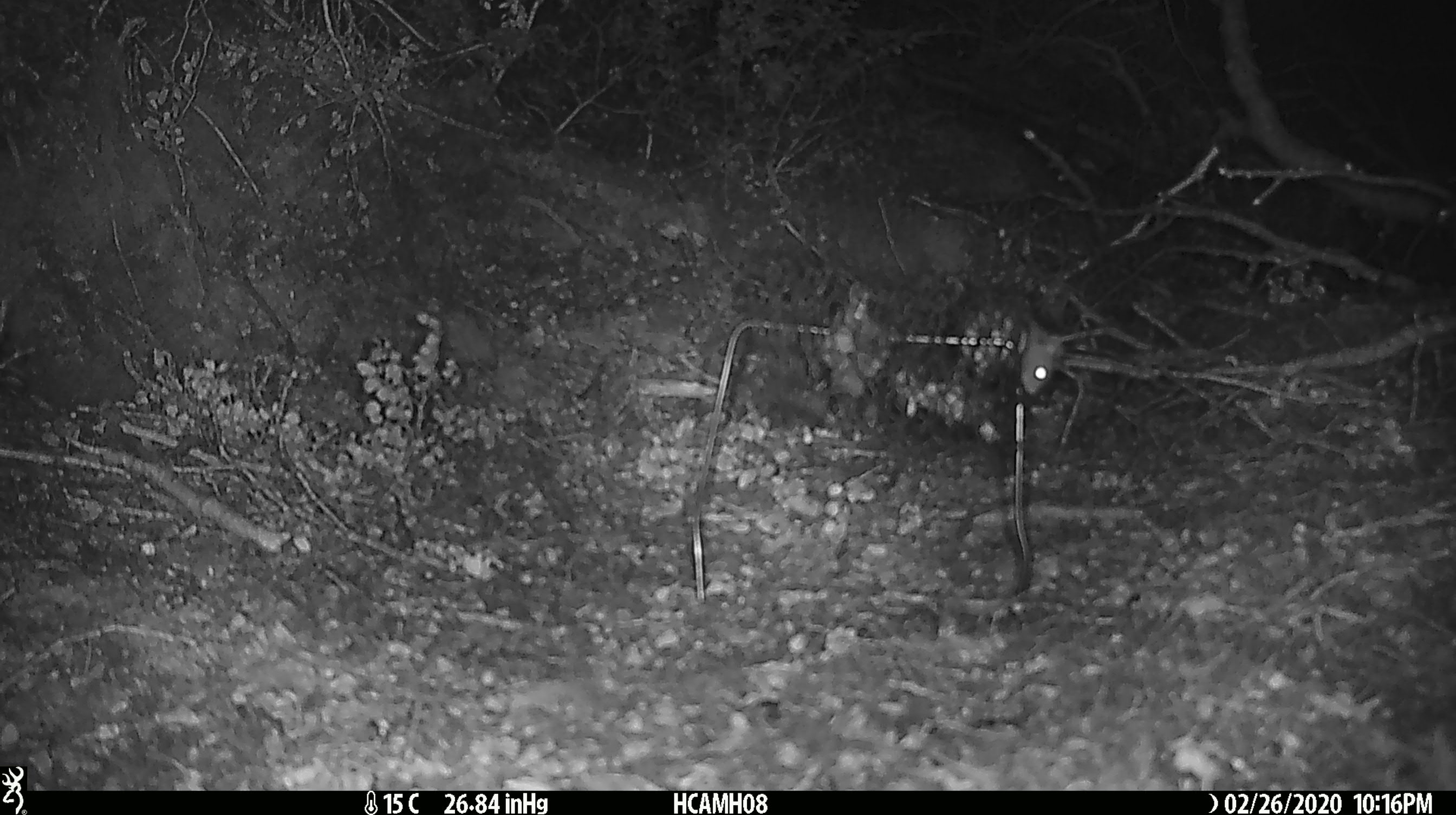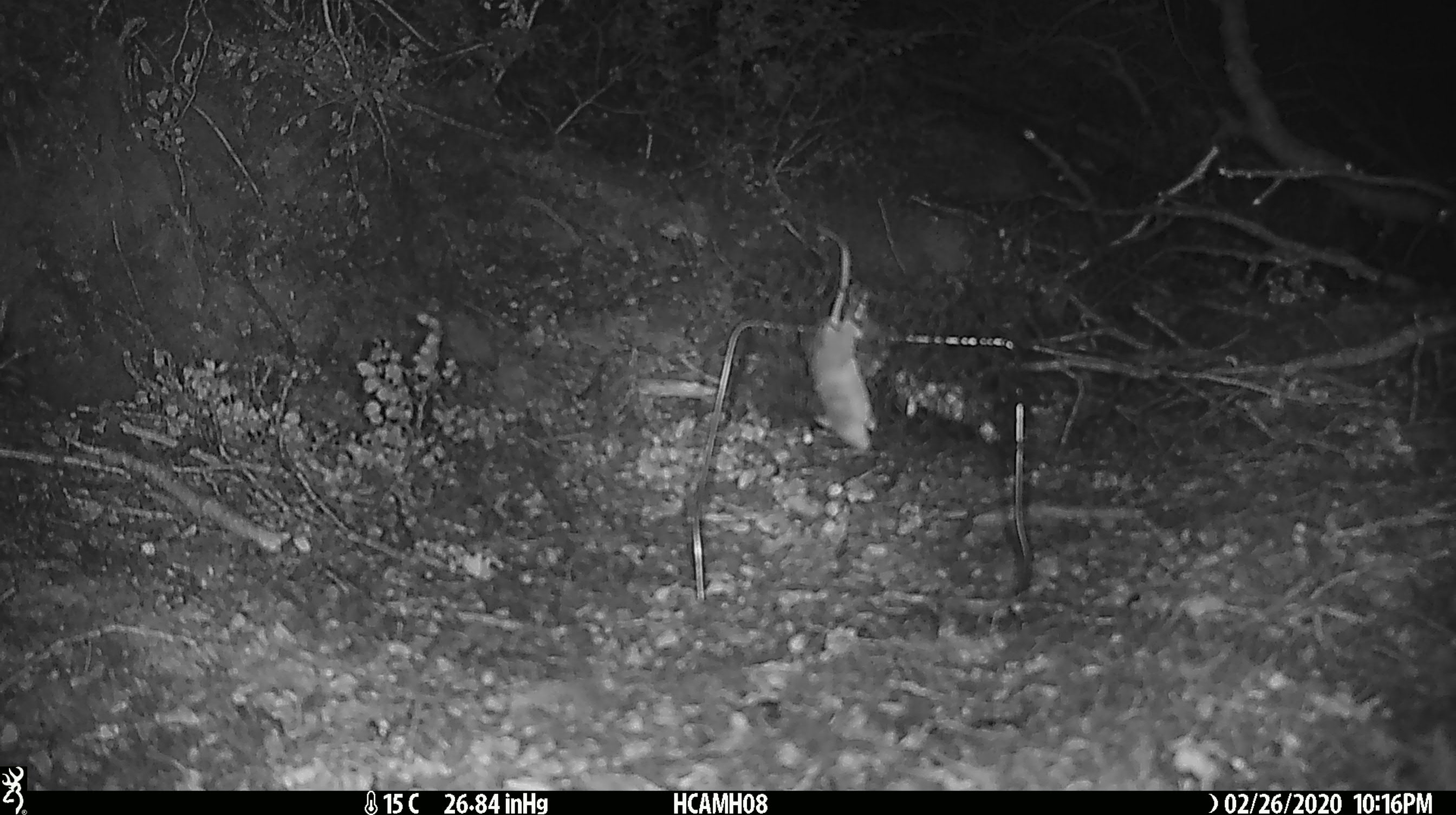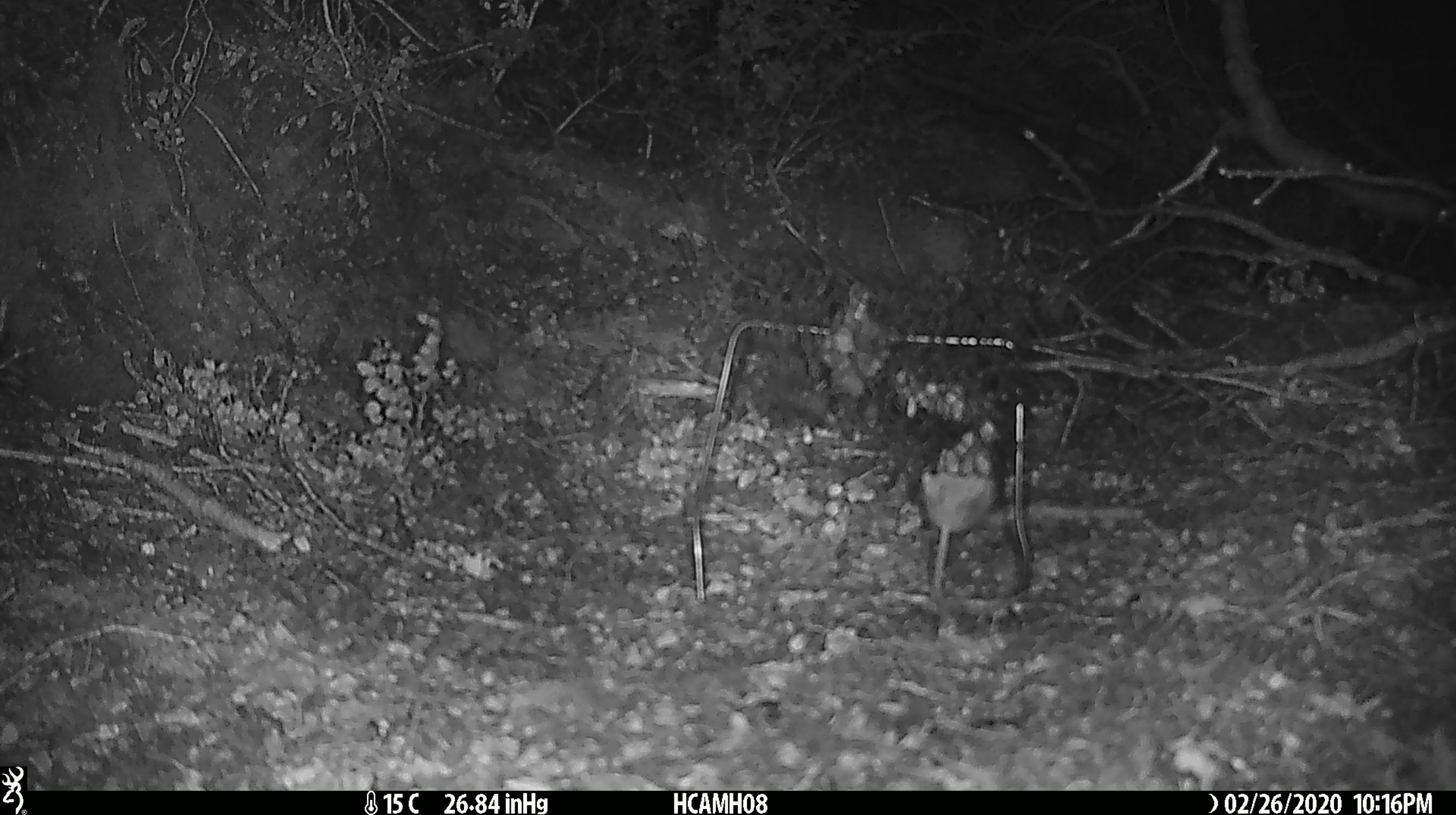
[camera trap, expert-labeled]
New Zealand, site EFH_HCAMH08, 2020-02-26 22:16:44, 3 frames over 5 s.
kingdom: Animalia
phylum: Chordata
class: Mammalia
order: Rodentia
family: Muridae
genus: Mus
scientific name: Mus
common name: mouse